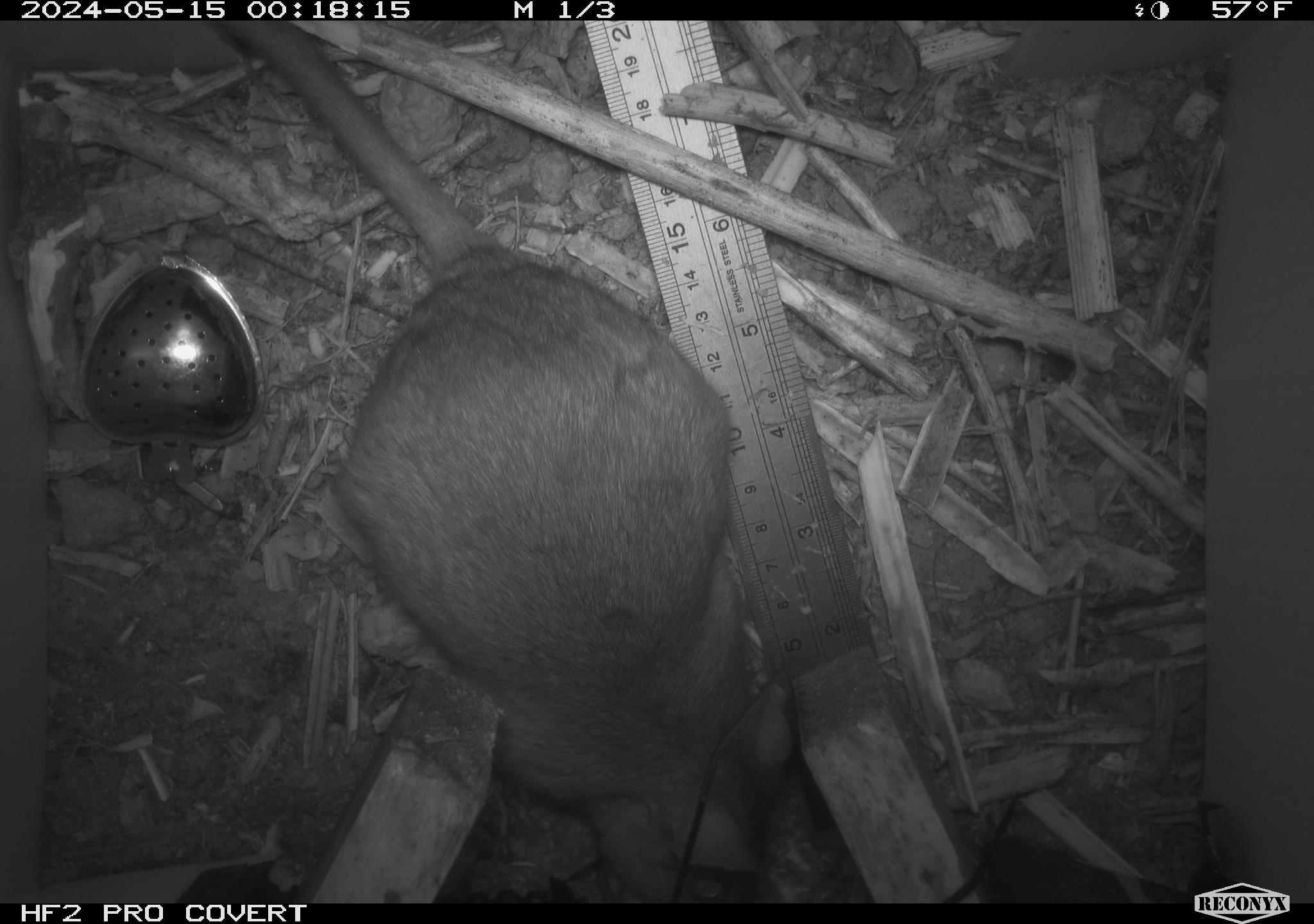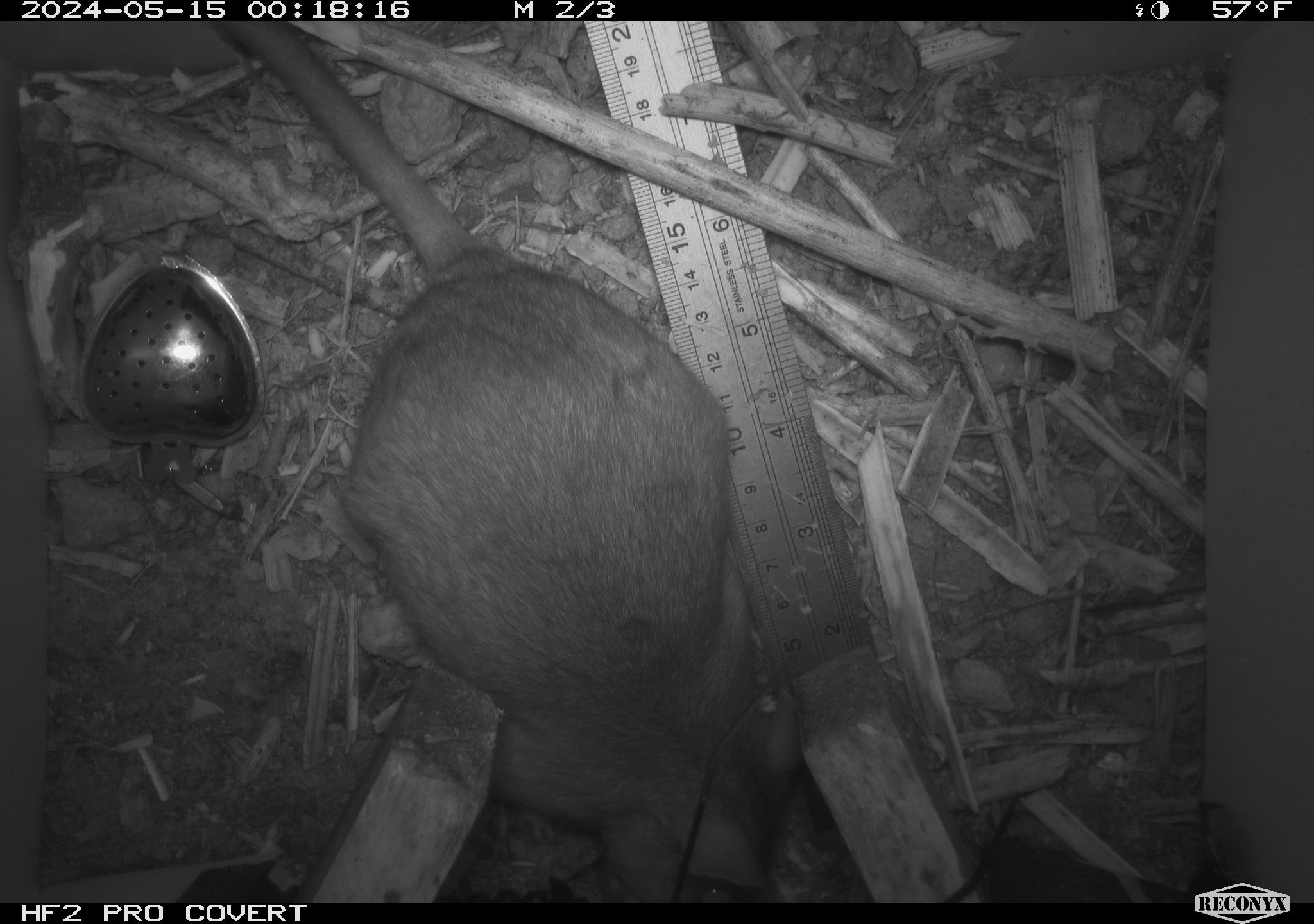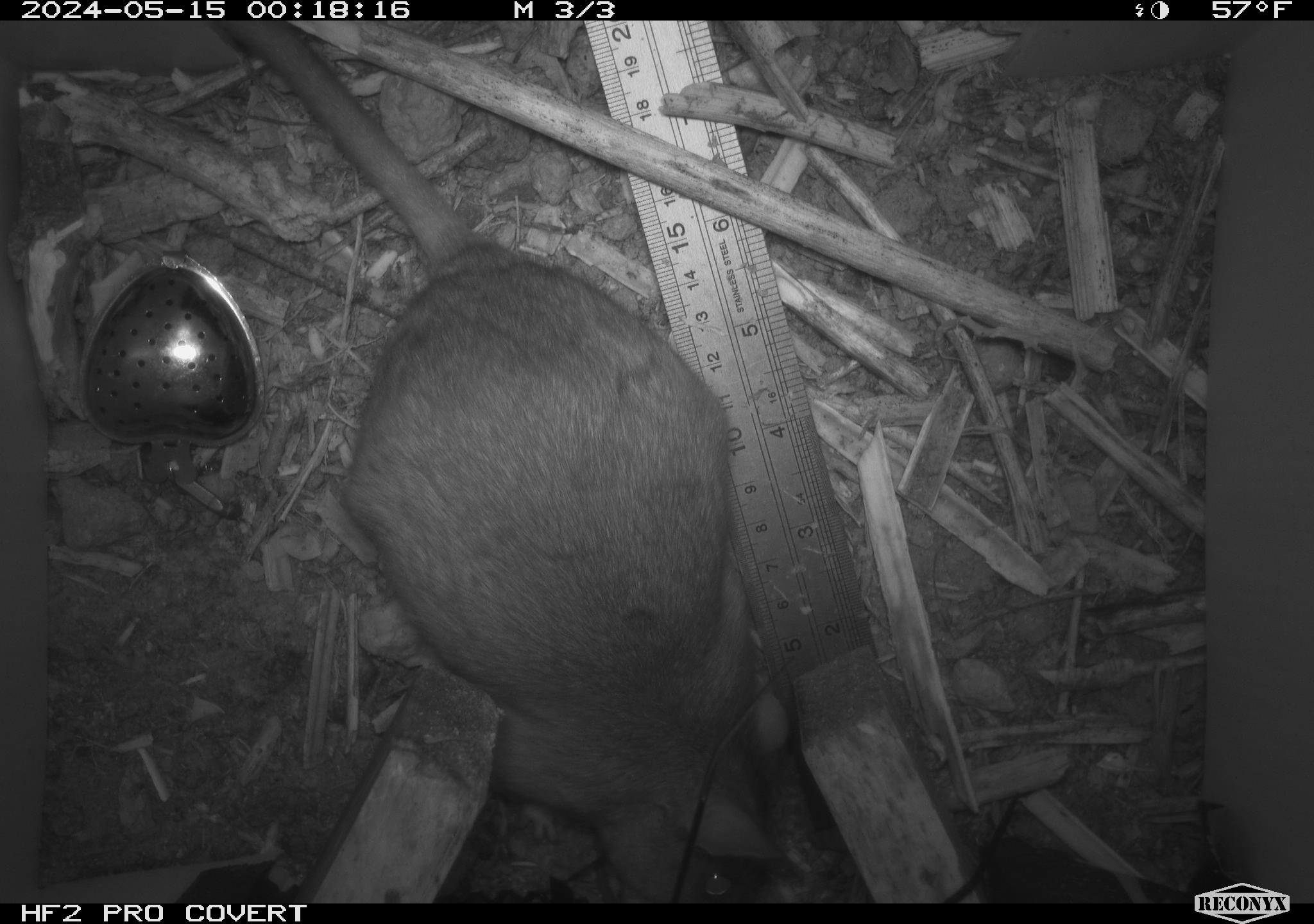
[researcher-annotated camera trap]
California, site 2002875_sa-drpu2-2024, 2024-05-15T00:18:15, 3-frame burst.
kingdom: Animalia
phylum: Chordata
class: Mammalia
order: Rodentia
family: Cricetidae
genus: Neotoma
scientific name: Neotoma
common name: pack rat or woodrat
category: neotoma species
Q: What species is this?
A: Neotoma species (pack rat or woodrat) (Neotoma).